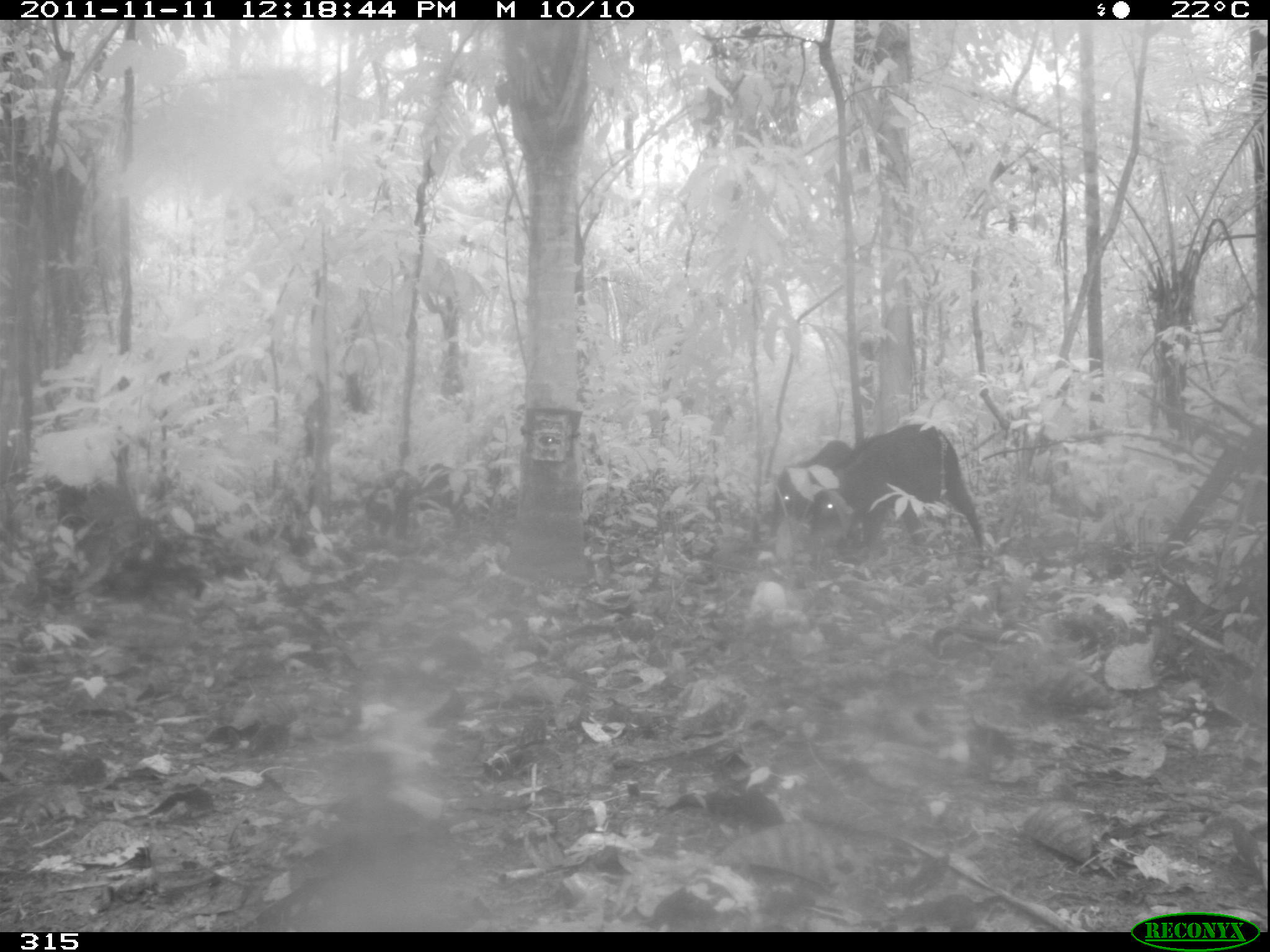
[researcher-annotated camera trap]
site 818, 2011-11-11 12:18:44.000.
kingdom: Animalia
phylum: Chordata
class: Mammalia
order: Artiodactyla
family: Tayassuidae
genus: Tayassu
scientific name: Tayassu pecari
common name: white-lipped peccary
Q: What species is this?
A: Tayassu pecari (white-lipped peccary).